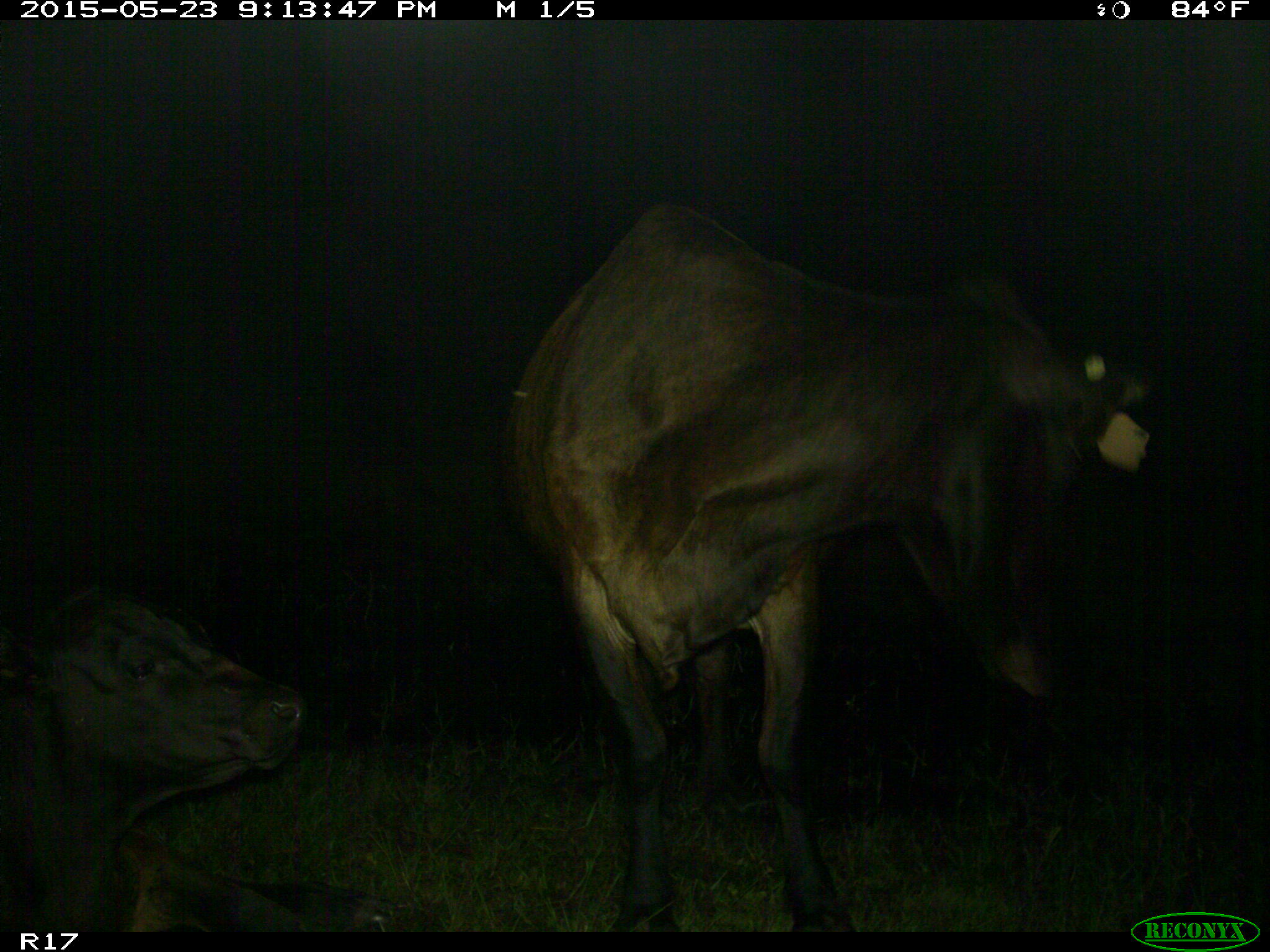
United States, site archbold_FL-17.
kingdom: Animalia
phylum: Chordata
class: Mammalia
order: Artiodactyla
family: Bovidae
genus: Bos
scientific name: Bos taurus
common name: domestic cow